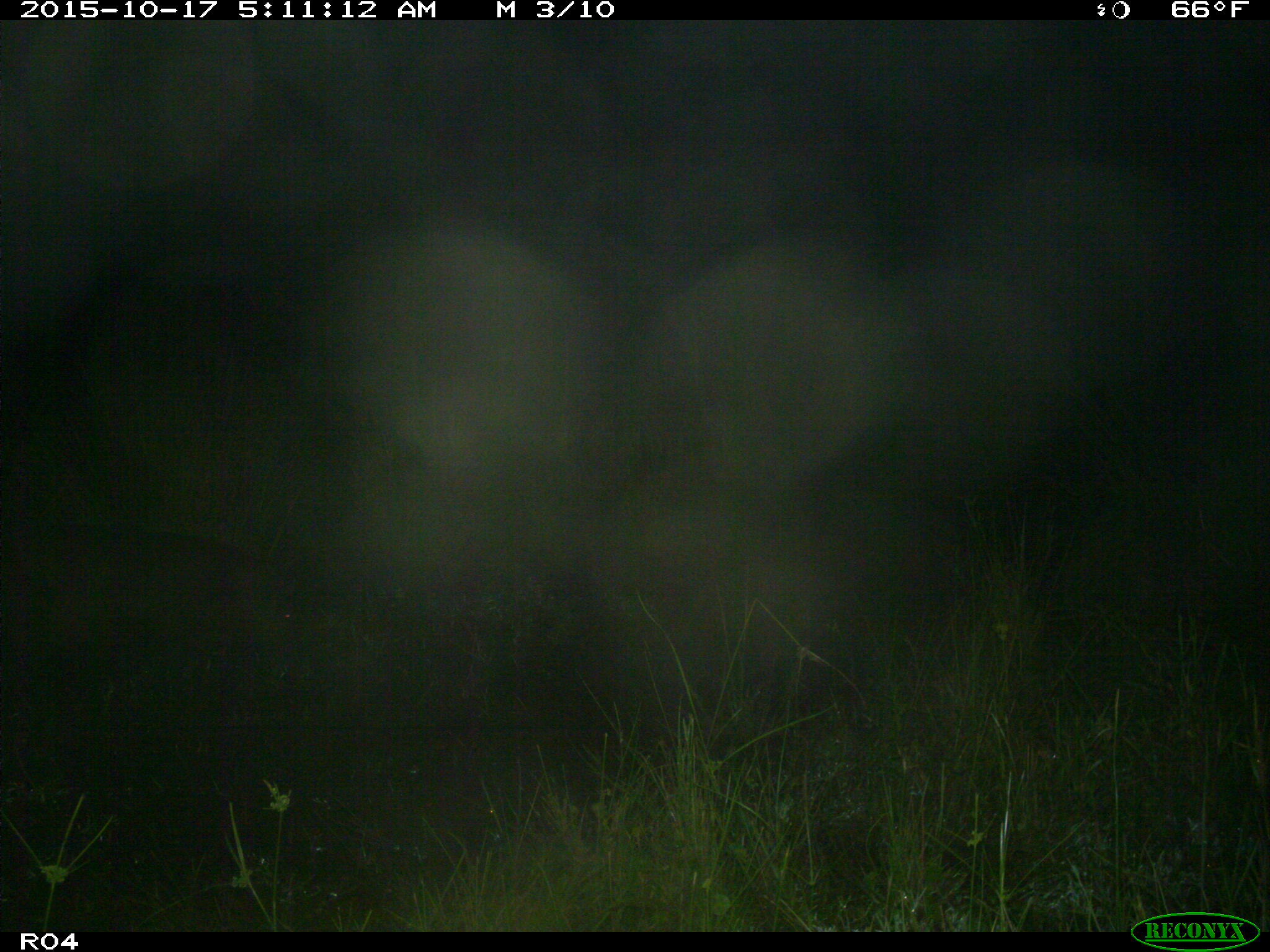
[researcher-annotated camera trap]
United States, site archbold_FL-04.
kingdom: Animalia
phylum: Chordata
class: Mammalia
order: Artiodactyla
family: Suidae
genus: Sus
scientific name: Sus scrofa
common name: wild boar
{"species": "Sus scrofa (wild boar)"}